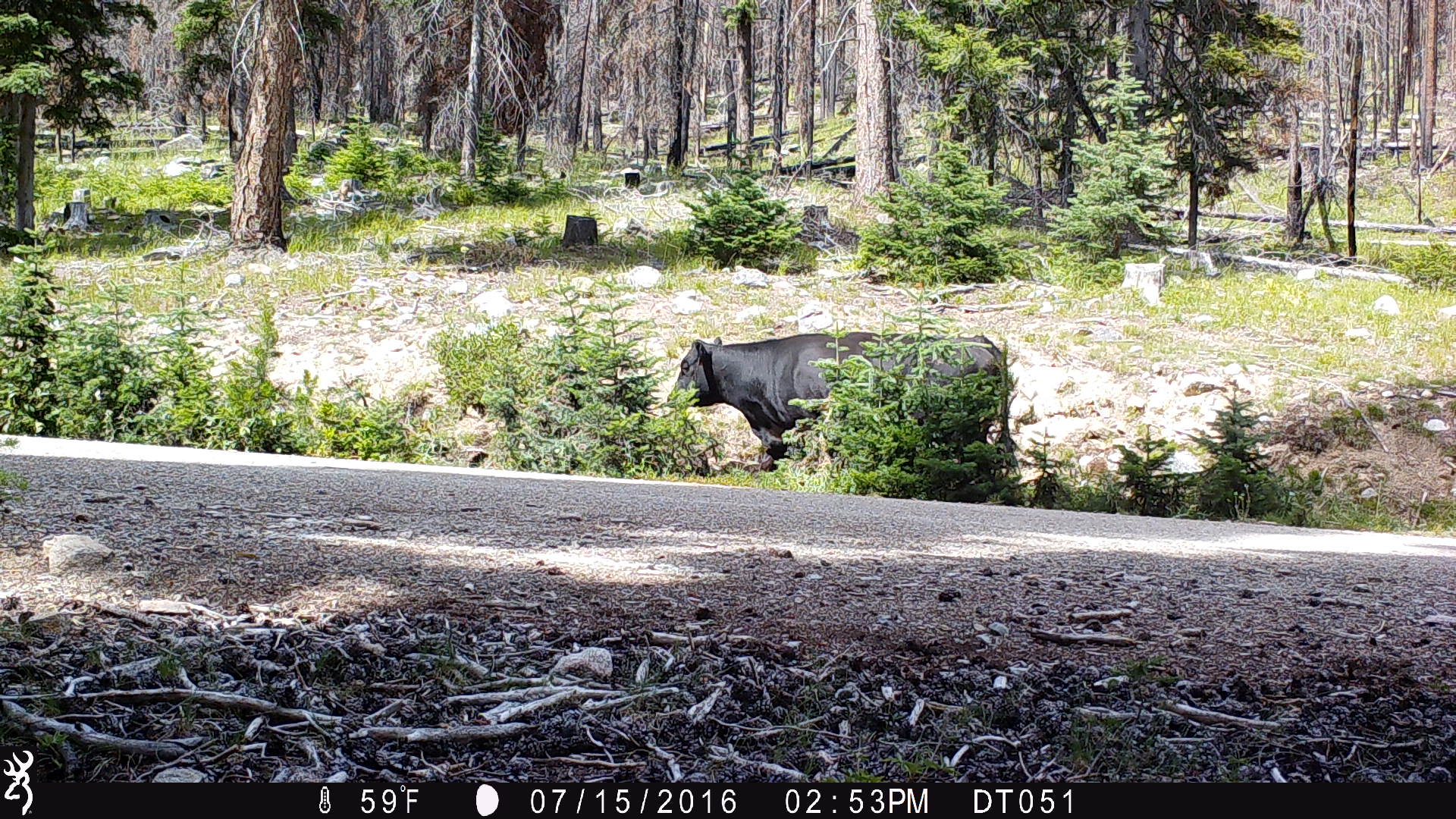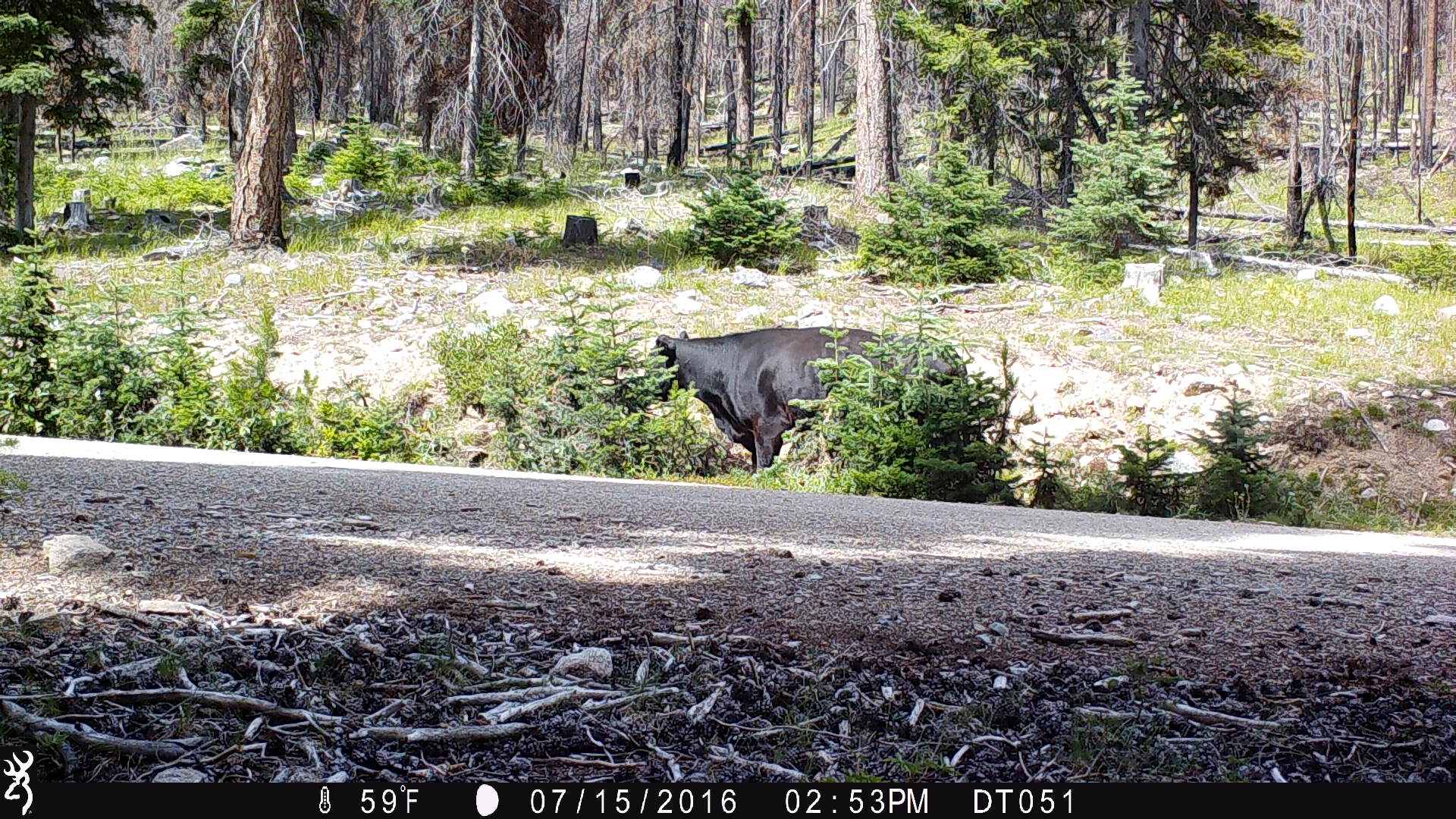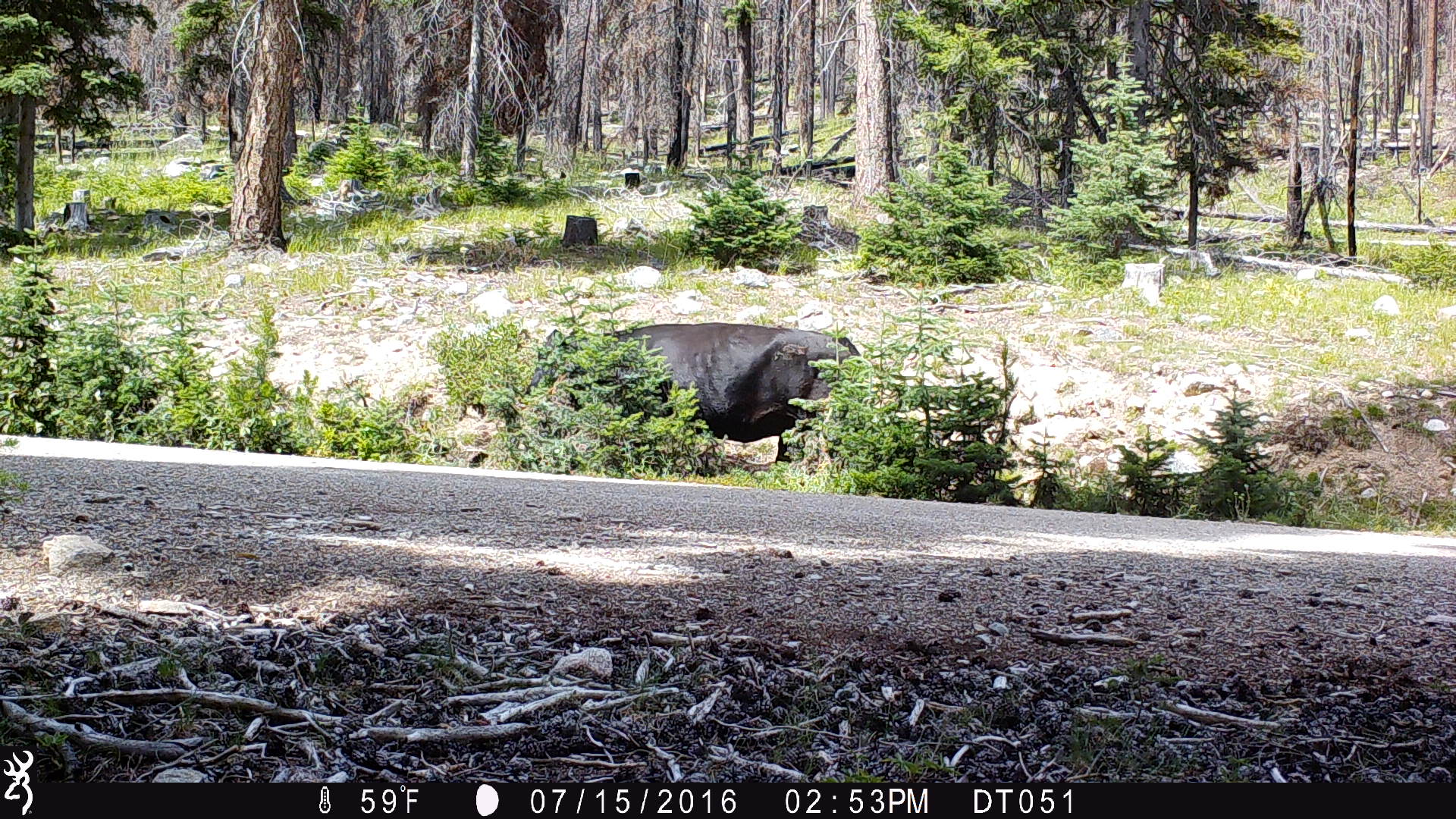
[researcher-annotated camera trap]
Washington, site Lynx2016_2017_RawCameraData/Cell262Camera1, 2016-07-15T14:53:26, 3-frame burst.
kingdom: Animalia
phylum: Chordata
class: Mammalia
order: Artiodactyla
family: Bovidae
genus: Bos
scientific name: Bos taurus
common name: domestic cattle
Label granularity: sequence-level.